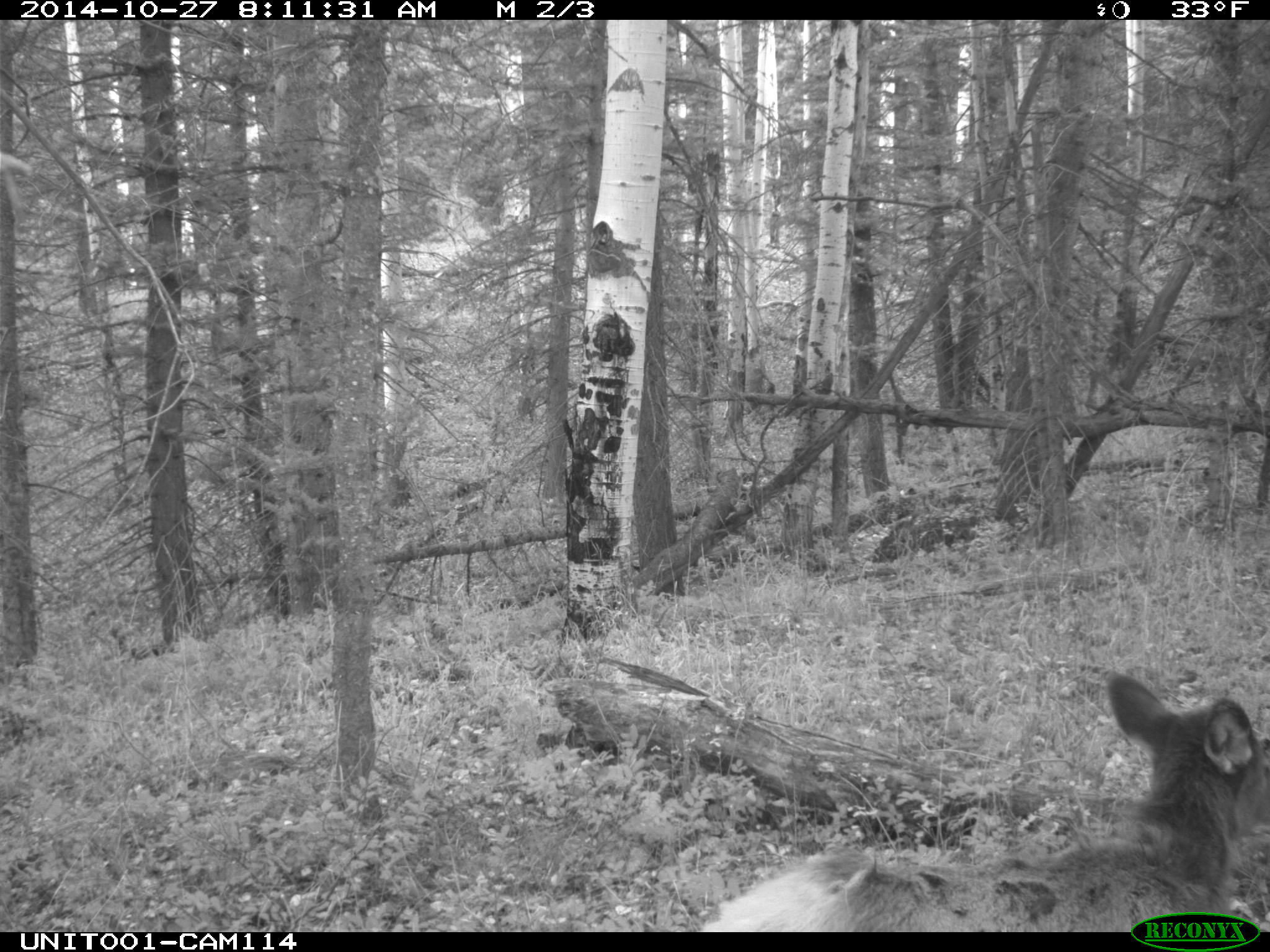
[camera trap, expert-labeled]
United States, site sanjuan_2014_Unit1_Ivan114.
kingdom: Animalia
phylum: Chordata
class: Mammalia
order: Artiodactyla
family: Cervidae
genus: Cervus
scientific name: Cervus elaphus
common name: red deer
Cervus elaphus (red deer).